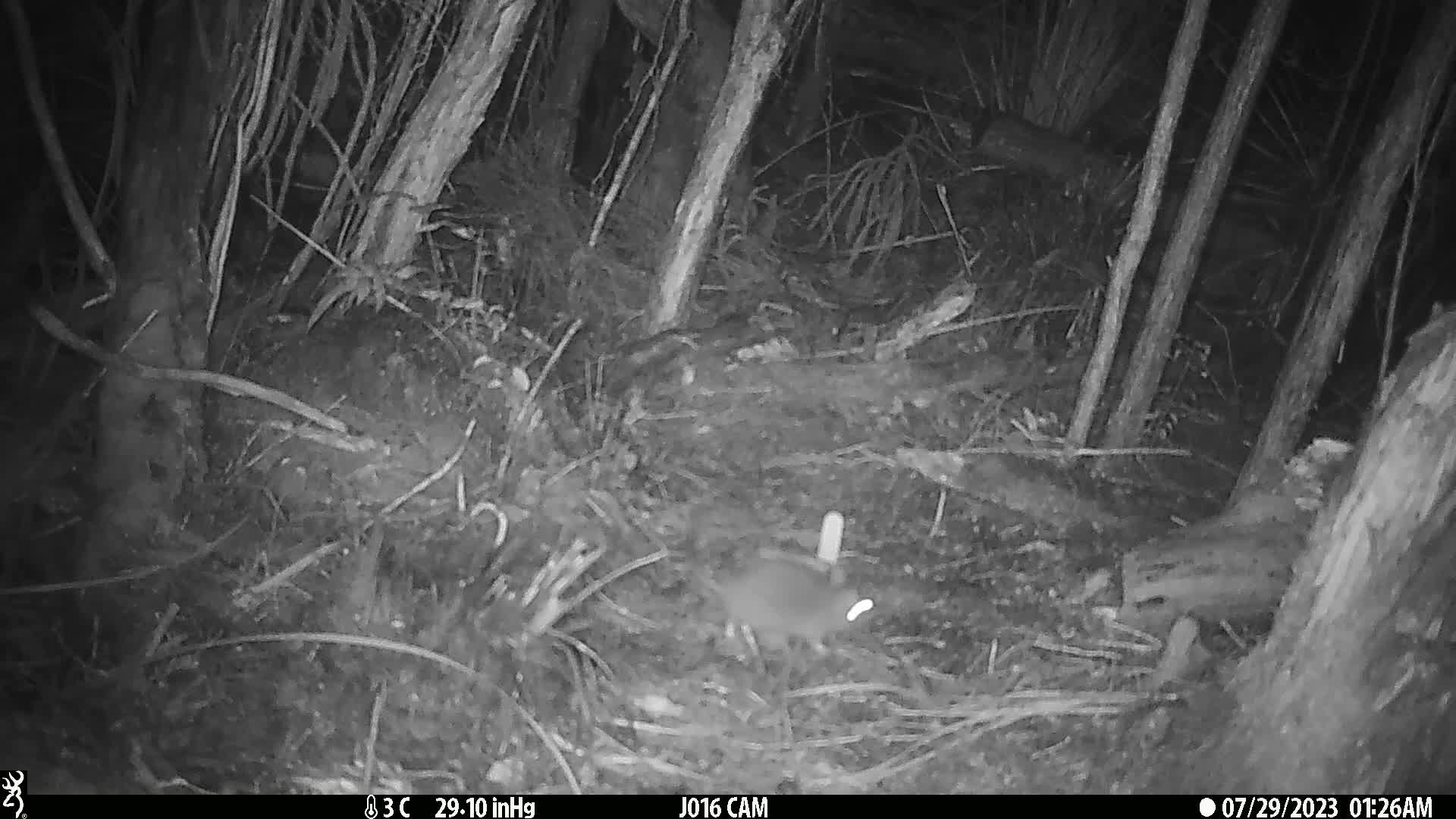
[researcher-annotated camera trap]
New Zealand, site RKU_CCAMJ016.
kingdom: Animalia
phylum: Chordata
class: Mammalia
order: Rodentia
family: Muridae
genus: Rattus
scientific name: Rattus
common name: rat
Rat (Rattus).